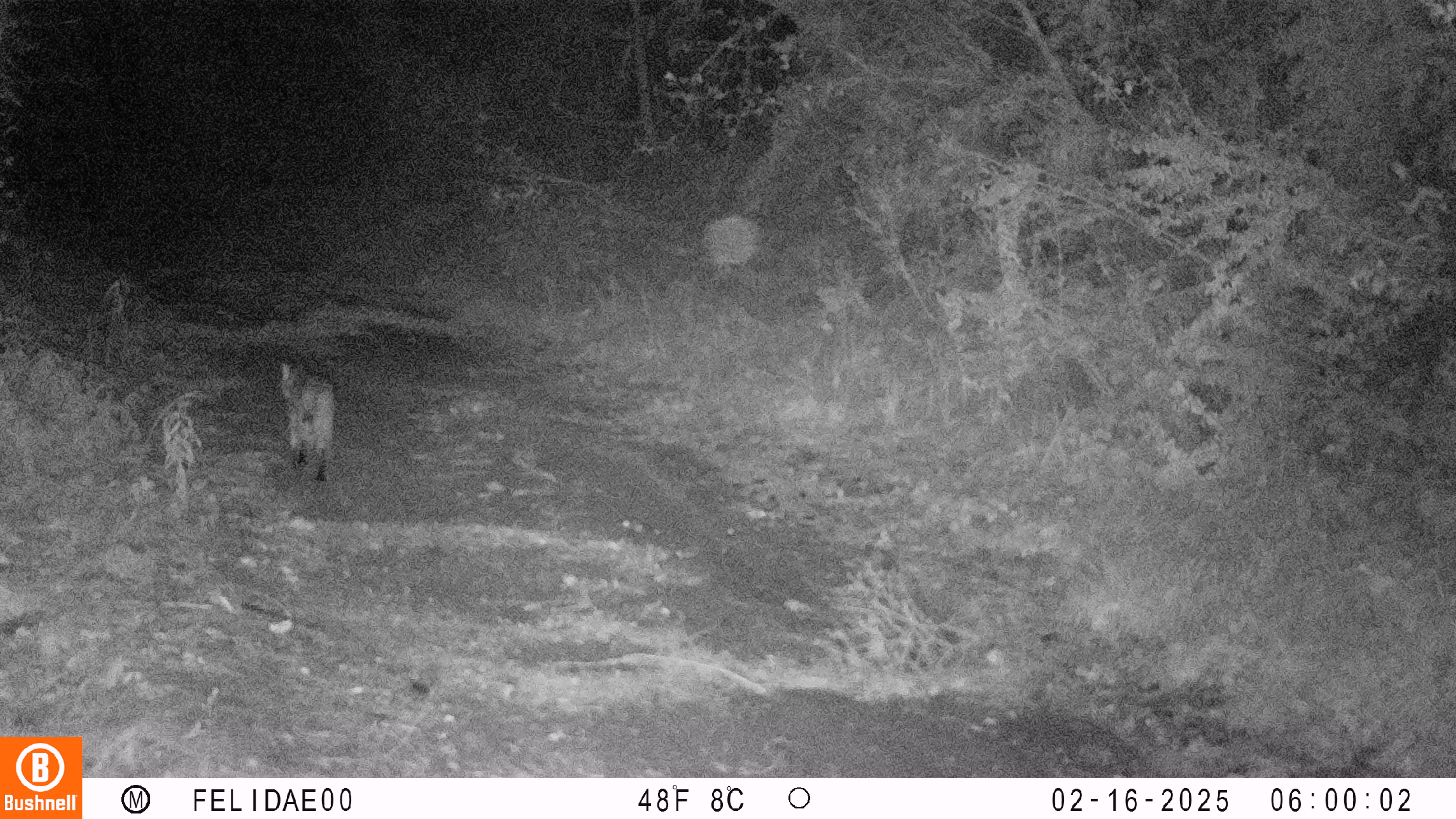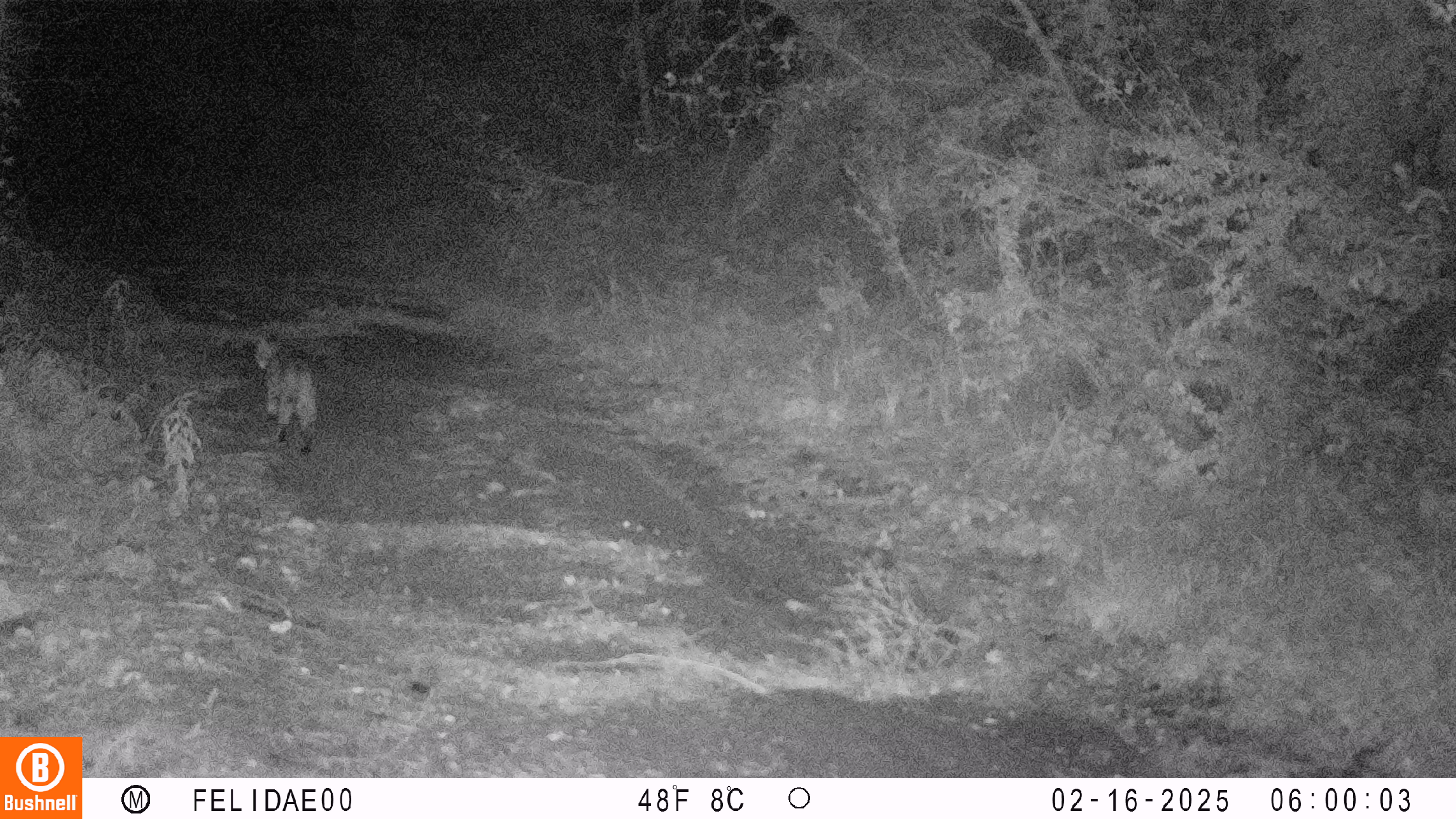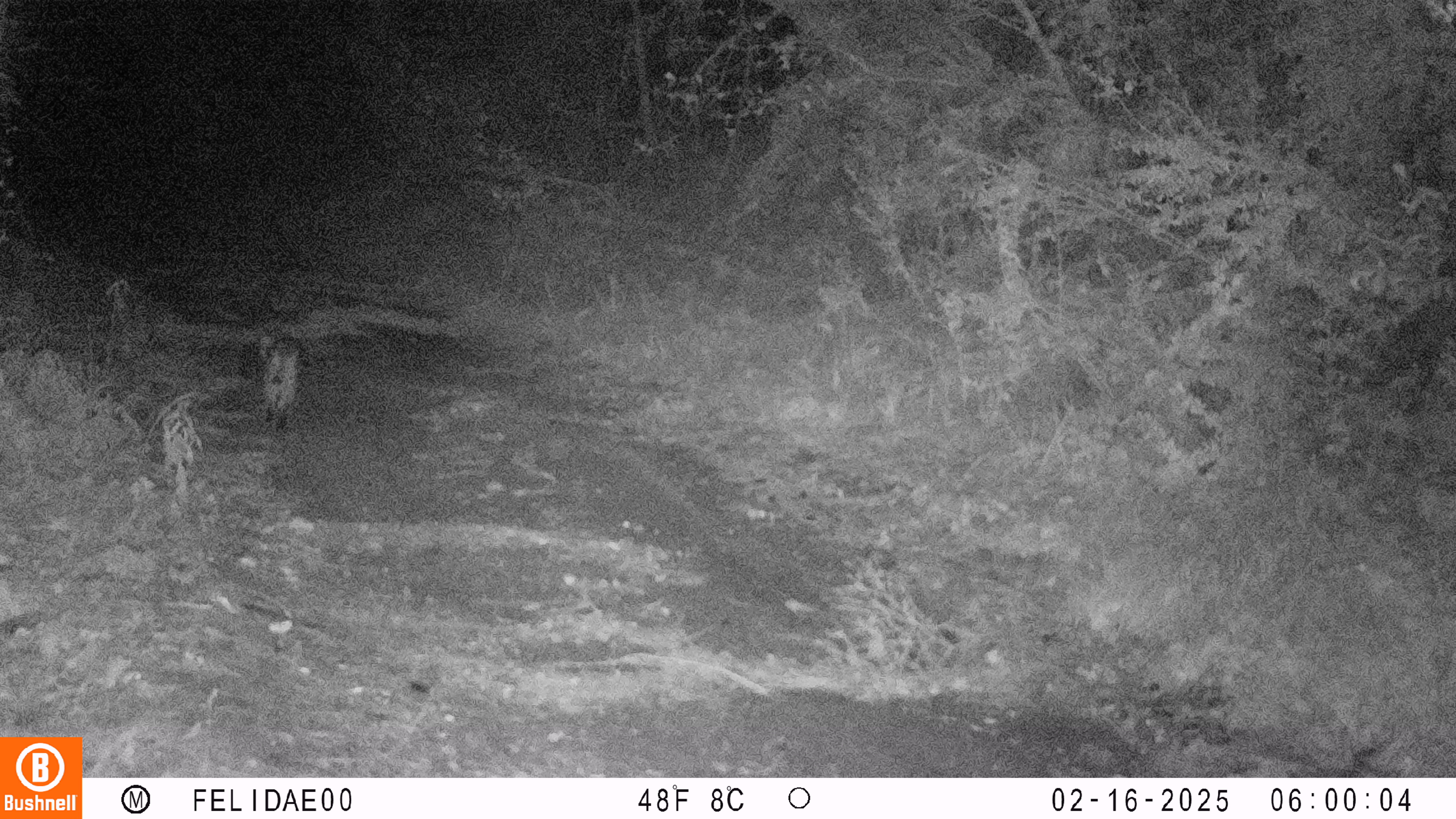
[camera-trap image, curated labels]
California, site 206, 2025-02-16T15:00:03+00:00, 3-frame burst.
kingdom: Animalia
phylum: Chordata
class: Mammalia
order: Carnivora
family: Felidae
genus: Lynx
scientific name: Lynx rufus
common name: bobcat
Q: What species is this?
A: Bobcat (Lynx rufus).